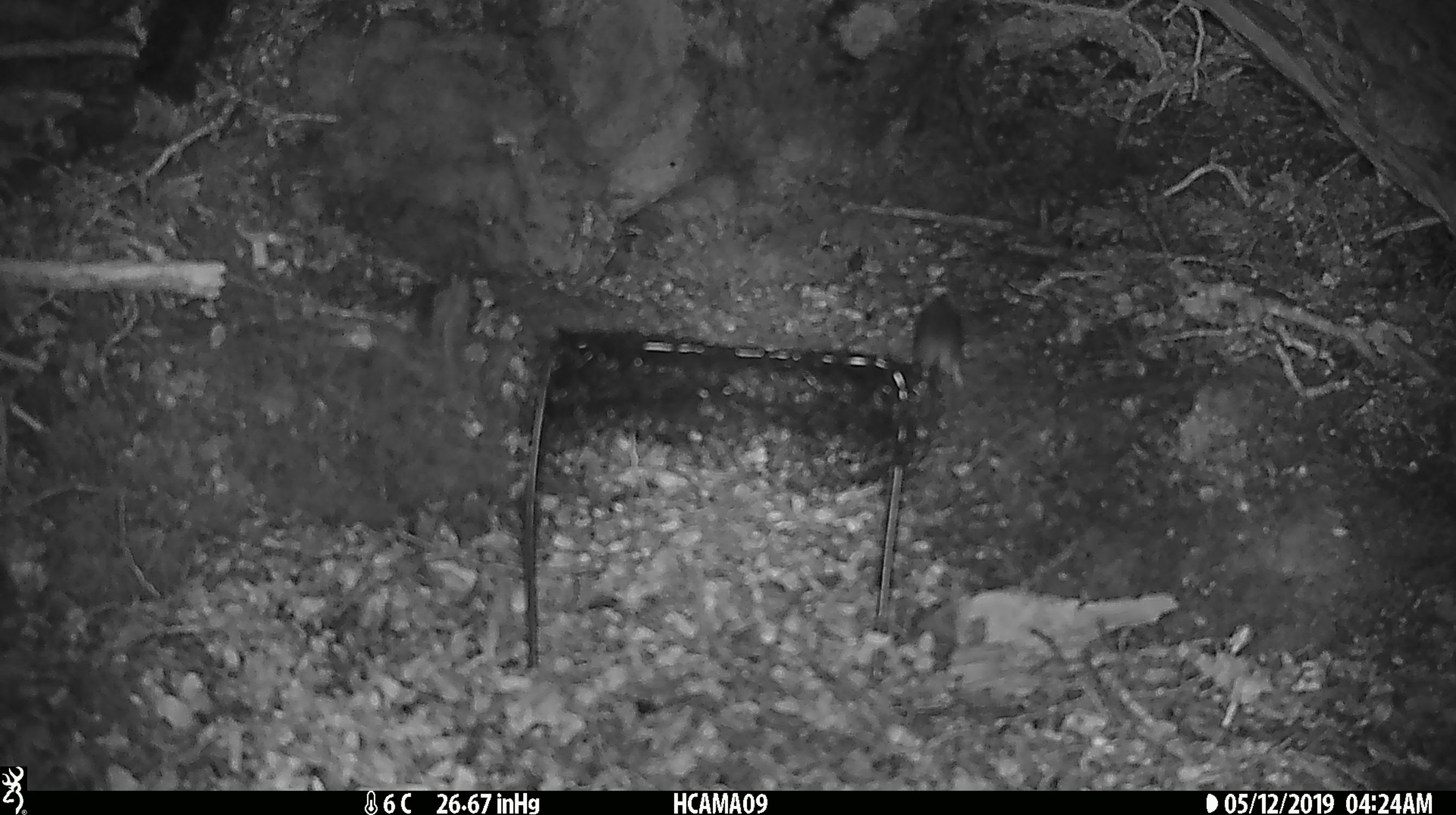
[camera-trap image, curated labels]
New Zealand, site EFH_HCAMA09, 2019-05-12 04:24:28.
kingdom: Animalia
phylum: Chordata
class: Mammalia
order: Rodentia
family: Muridae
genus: Rattus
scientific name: Rattus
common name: rat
Rat (Rattus).